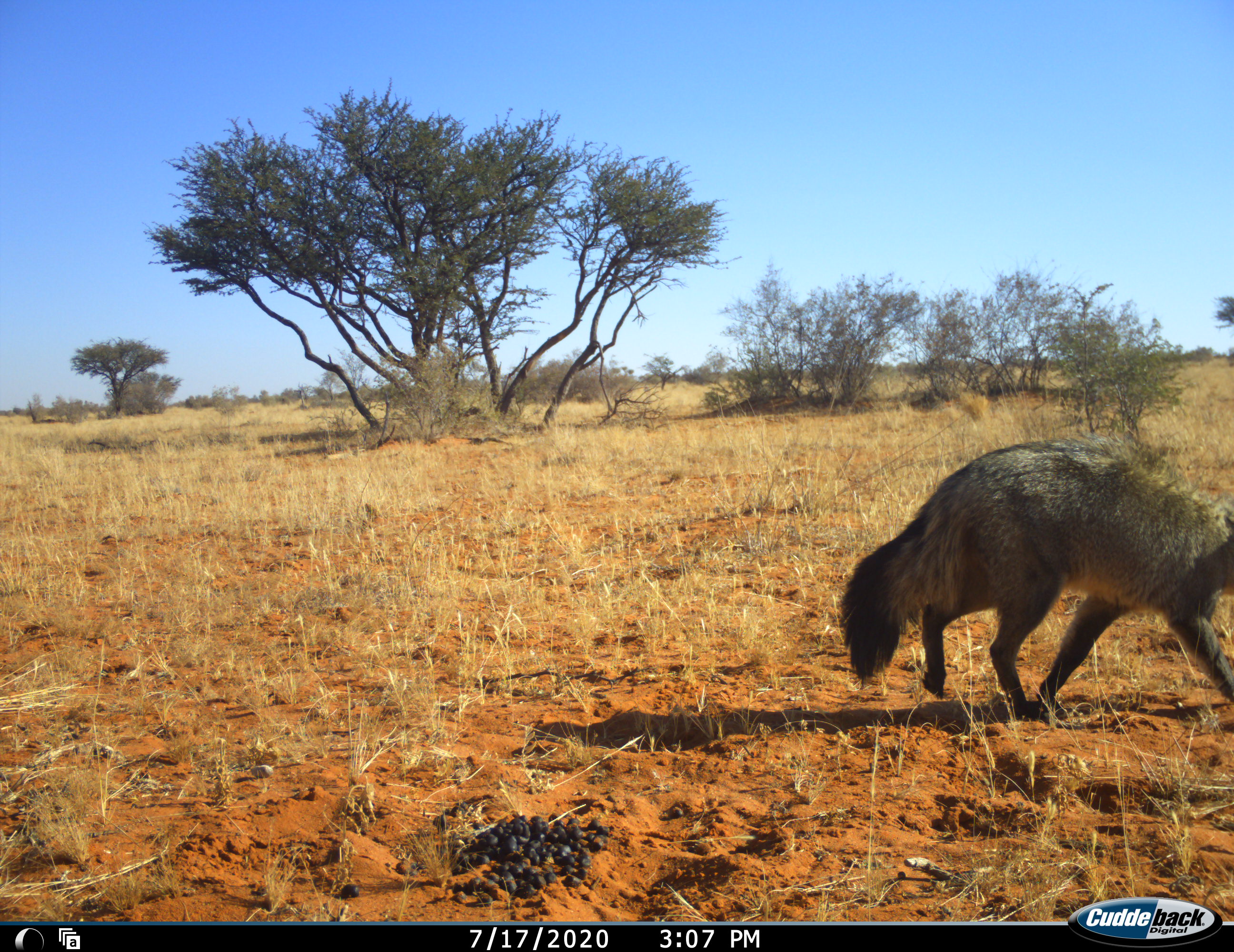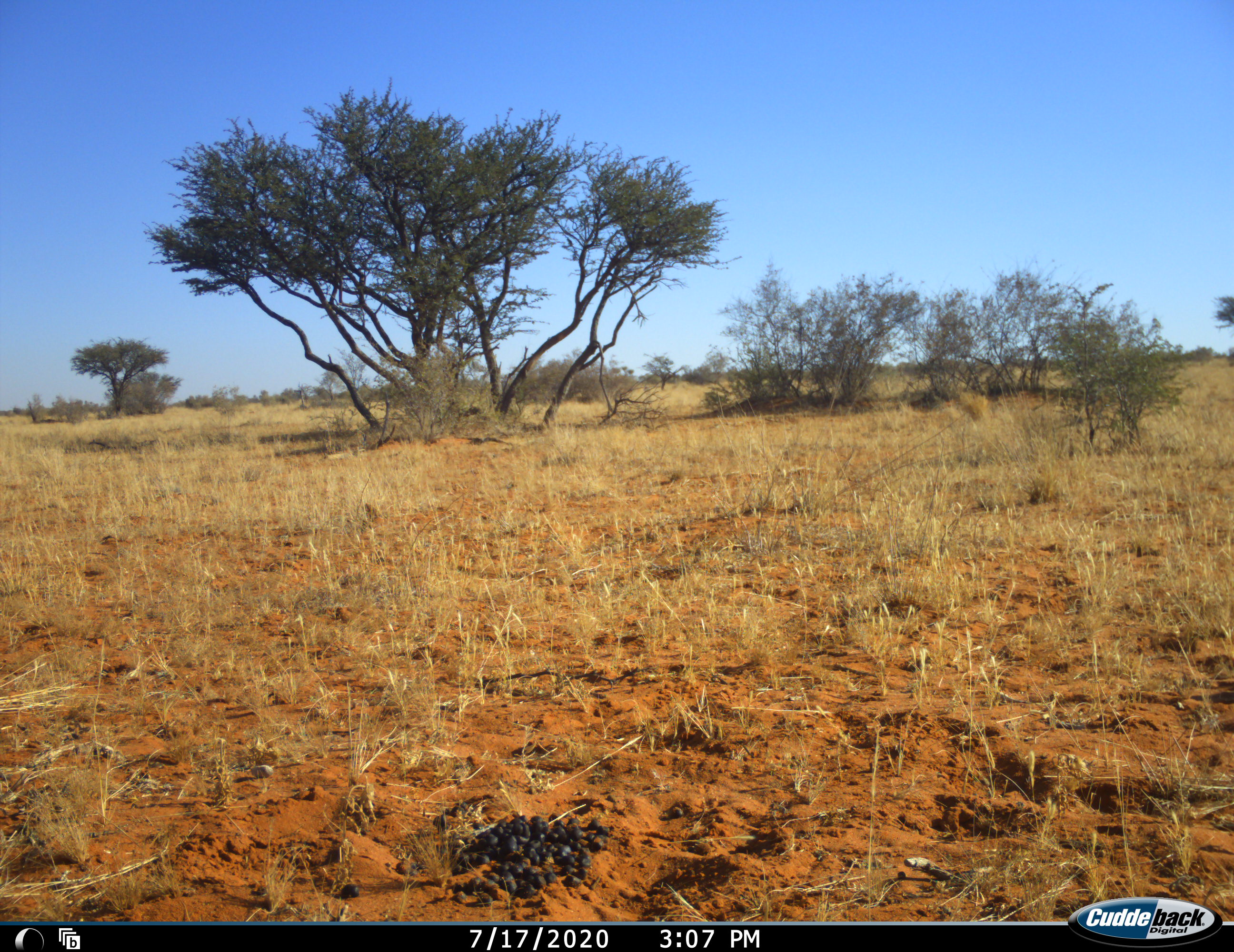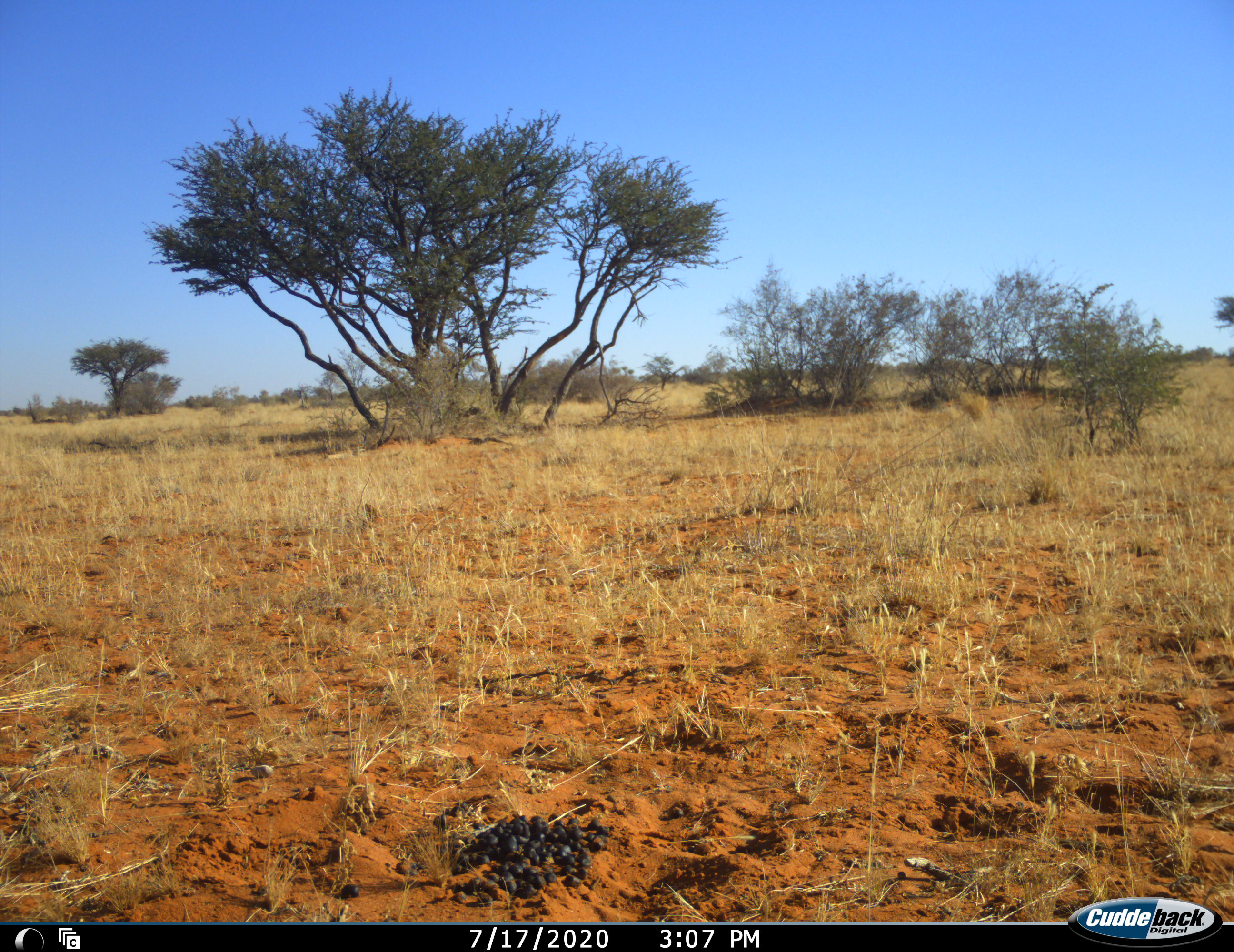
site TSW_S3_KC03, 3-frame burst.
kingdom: Animalia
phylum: Chordata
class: Mammalia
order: Carnivora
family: Canidae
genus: Otocyon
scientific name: Otocyon megalotis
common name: bat-eared fox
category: foxbateared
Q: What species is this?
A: Foxbateared (bat-eared fox) (Otocyon megalotis).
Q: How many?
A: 1.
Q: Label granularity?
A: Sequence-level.